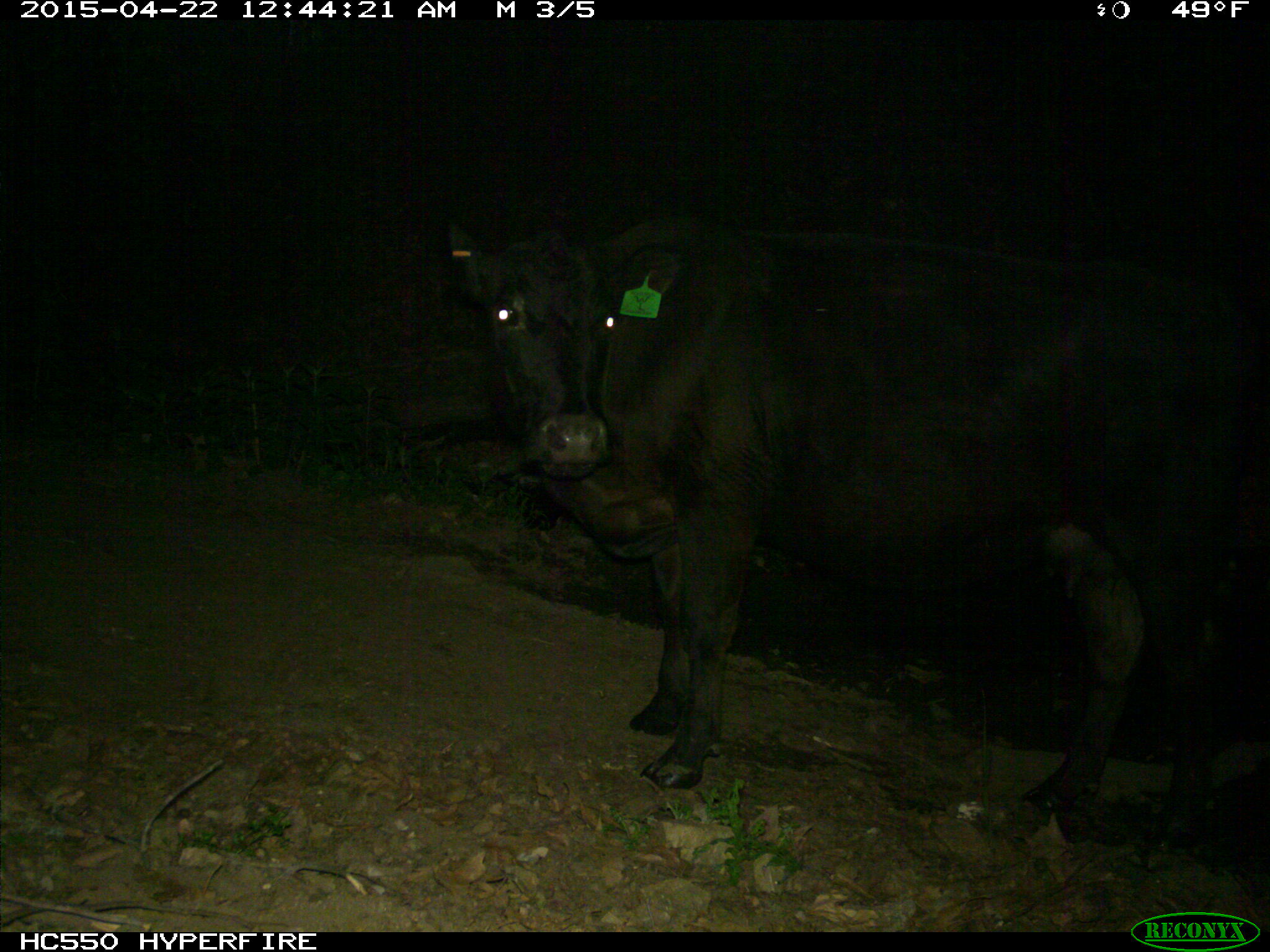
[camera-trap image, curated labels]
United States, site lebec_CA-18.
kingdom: Animalia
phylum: Chordata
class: Mammalia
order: Artiodactyla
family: Bovidae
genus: Bos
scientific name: Bos taurus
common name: domestic cow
Bos taurus (domestic cow).